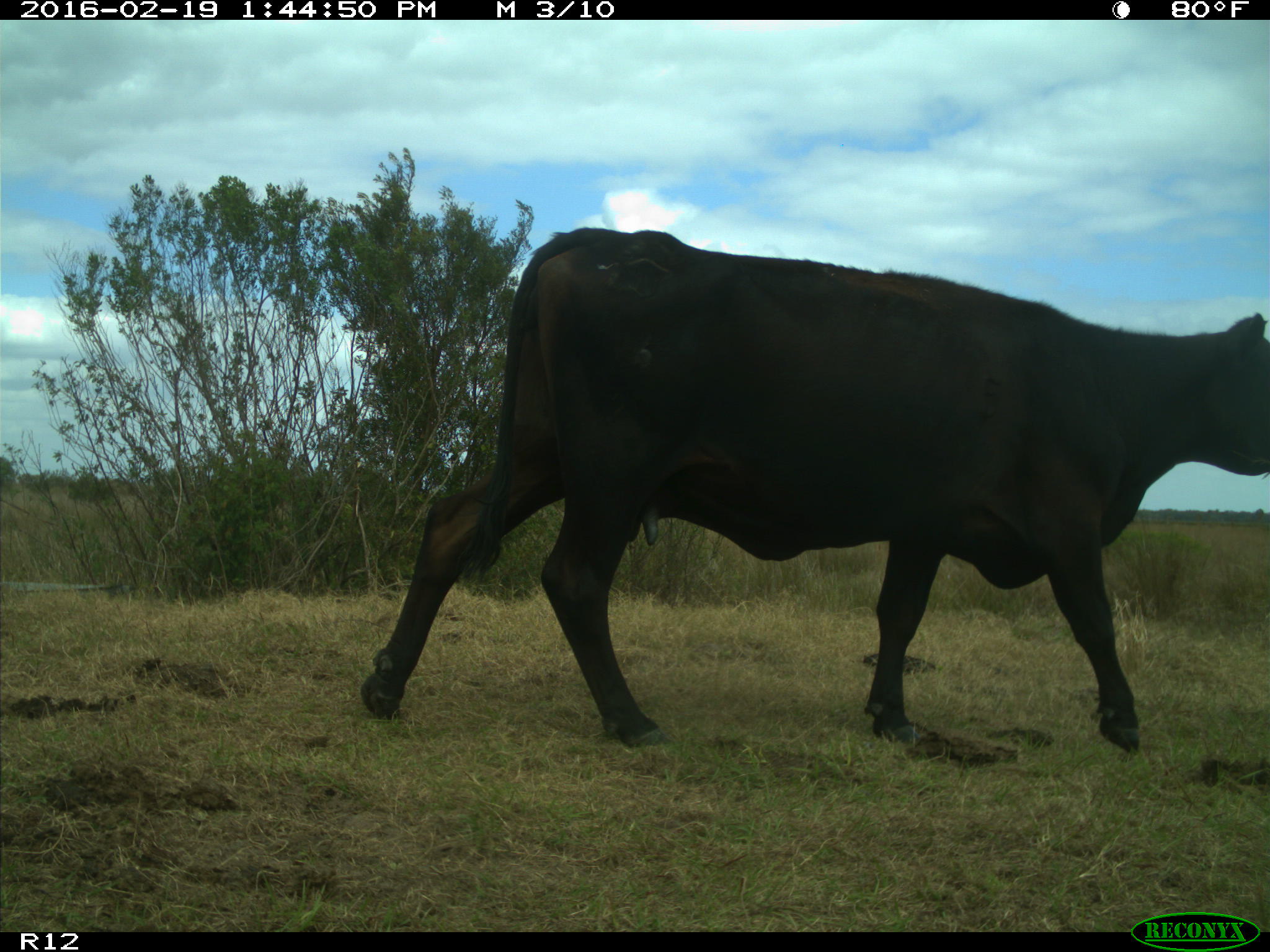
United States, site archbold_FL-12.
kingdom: Animalia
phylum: Chordata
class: Mammalia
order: Artiodactyla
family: Bovidae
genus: Bos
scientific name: Bos taurus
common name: domestic cow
Bos taurus (domestic cow).